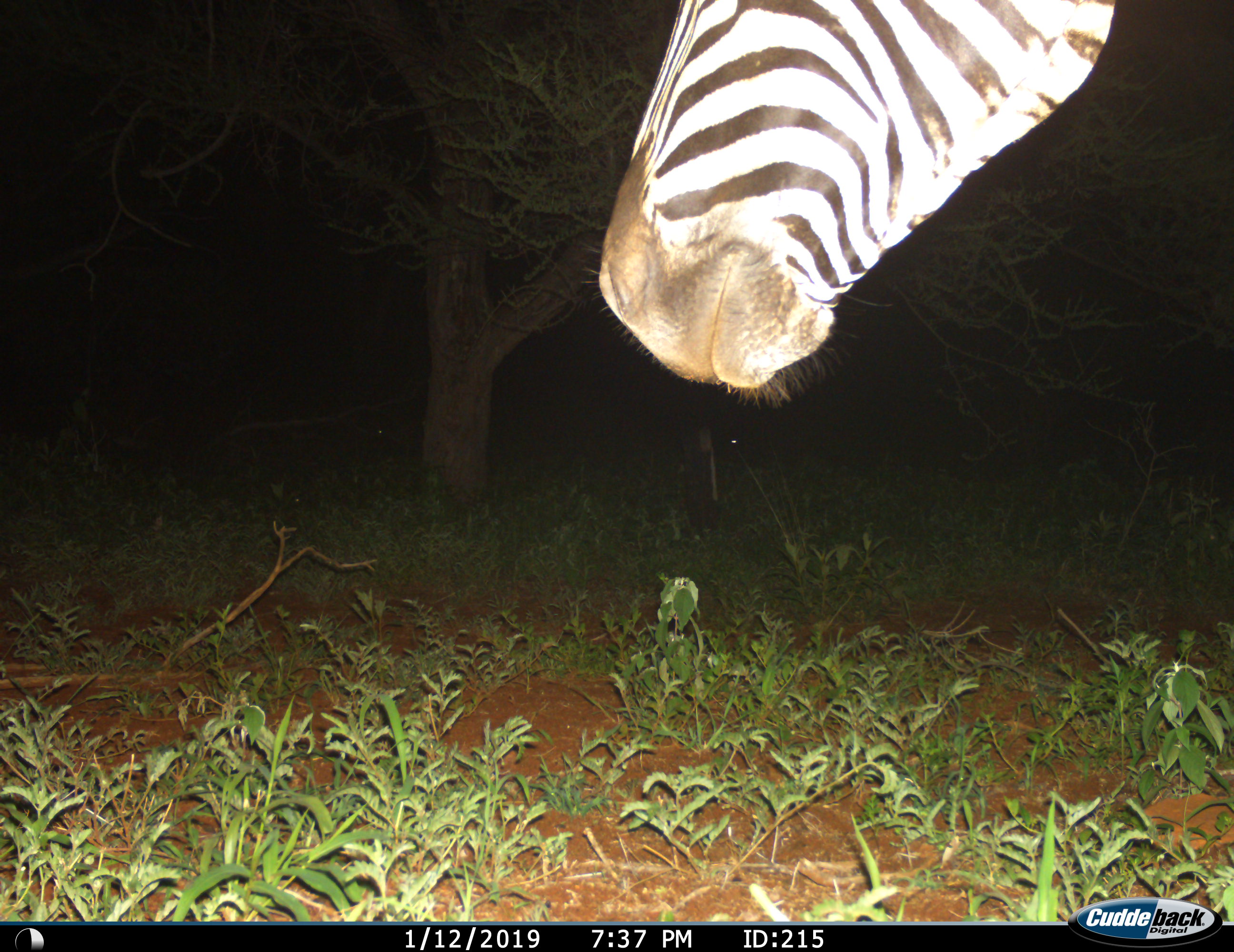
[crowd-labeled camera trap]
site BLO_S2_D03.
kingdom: Animalia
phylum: Chordata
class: Mammalia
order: Perissodactyla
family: Equidae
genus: Equus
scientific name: Equus quagga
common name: plains zebra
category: zebraplains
Zebraplains (plains zebra) (Equus quagga), count 1. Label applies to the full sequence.